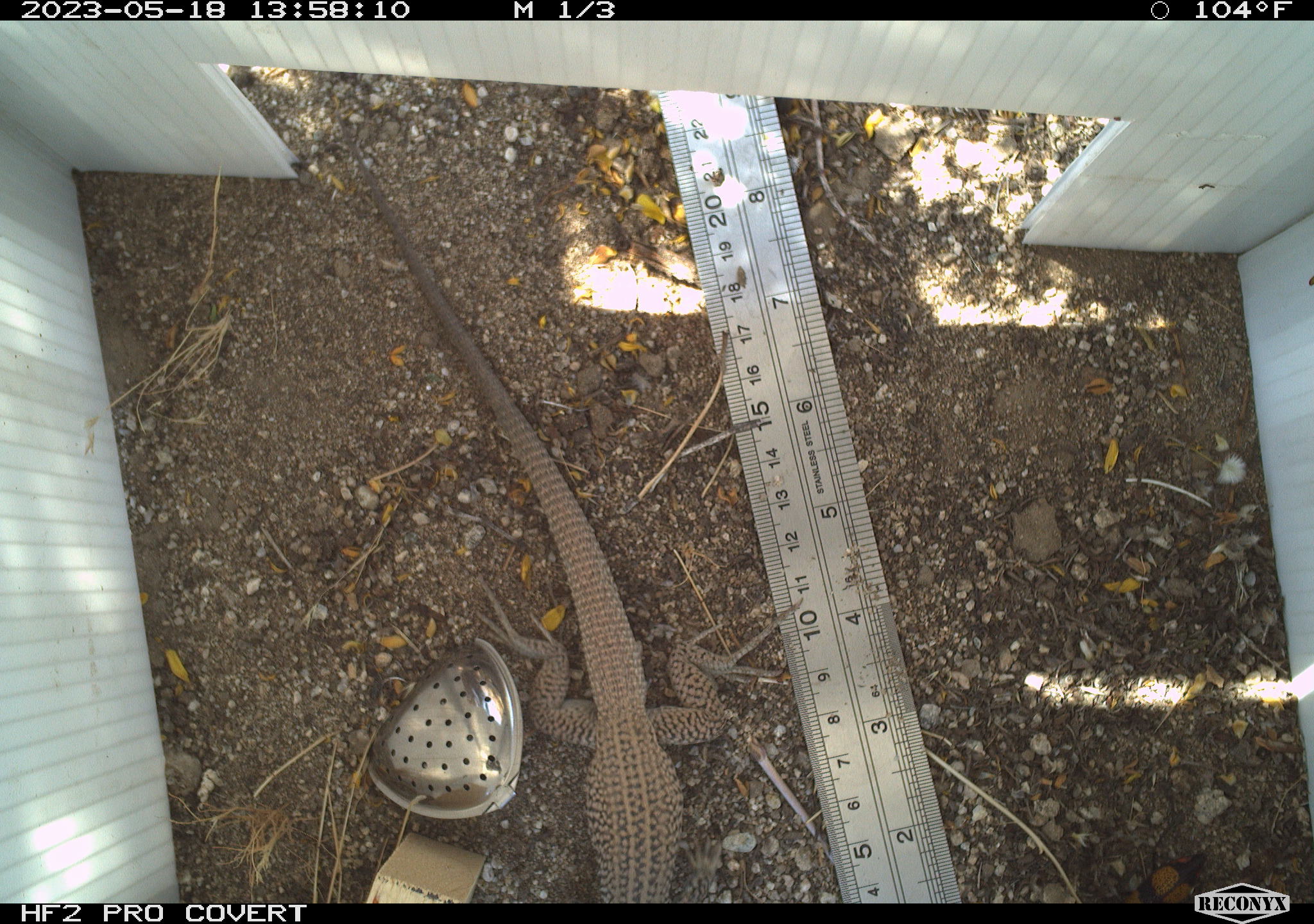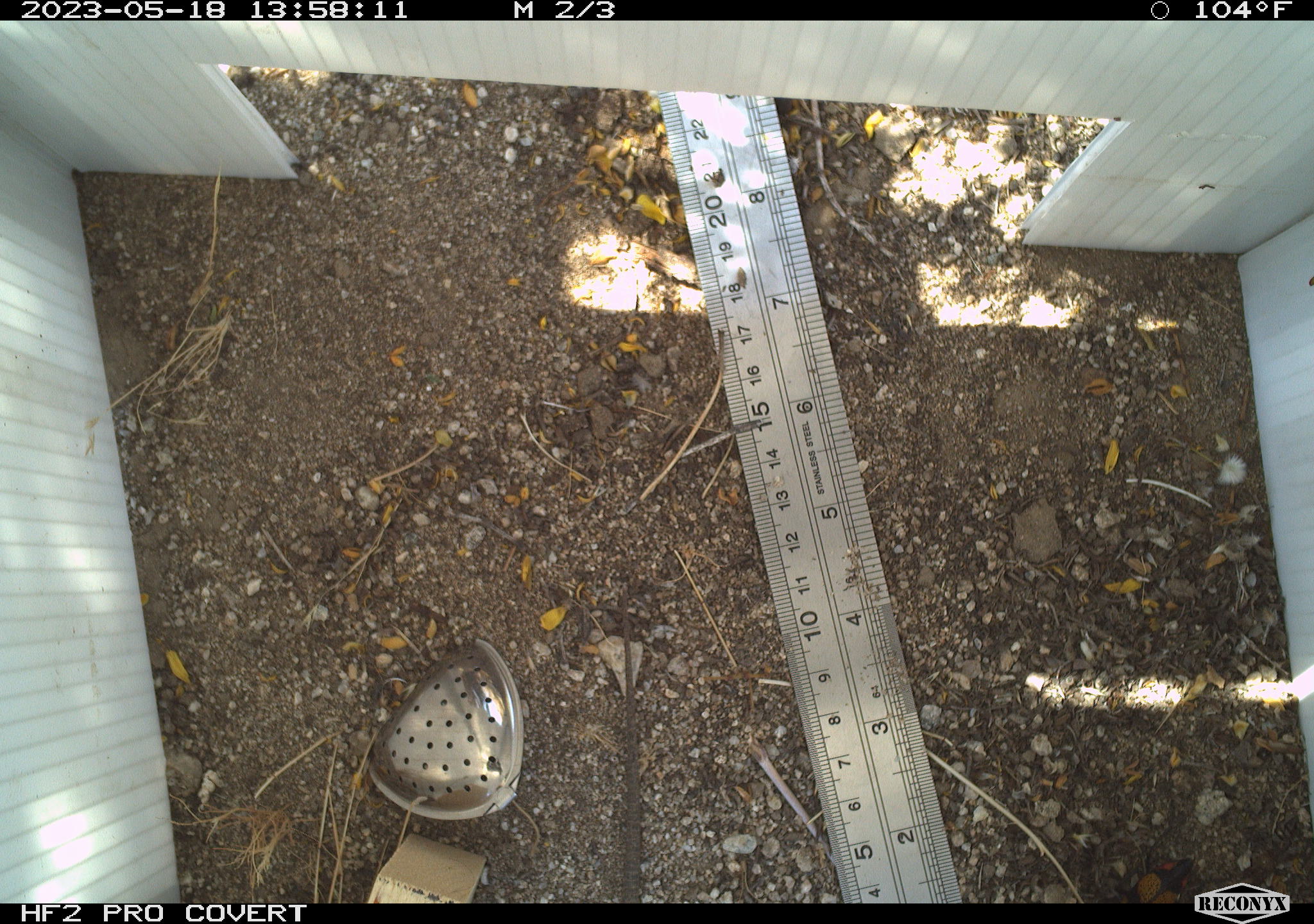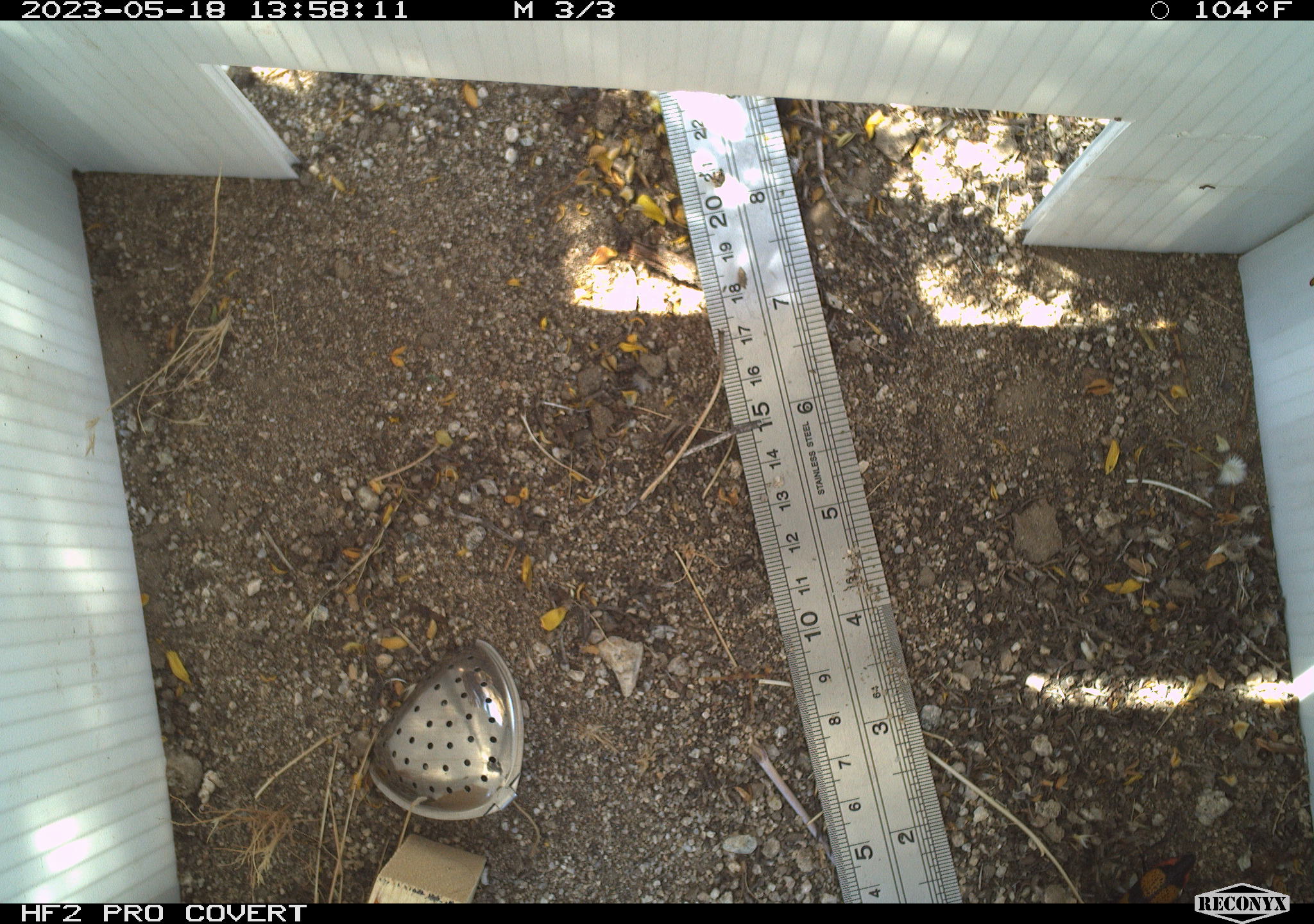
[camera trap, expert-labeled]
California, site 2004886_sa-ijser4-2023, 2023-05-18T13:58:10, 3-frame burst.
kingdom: Animalia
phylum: Chordata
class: Reptilia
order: Squamata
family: Teiidae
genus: Aspidoscelis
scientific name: Aspidoscelis tigris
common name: western whiptail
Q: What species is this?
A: Western whiptail (Aspidoscelis tigris).